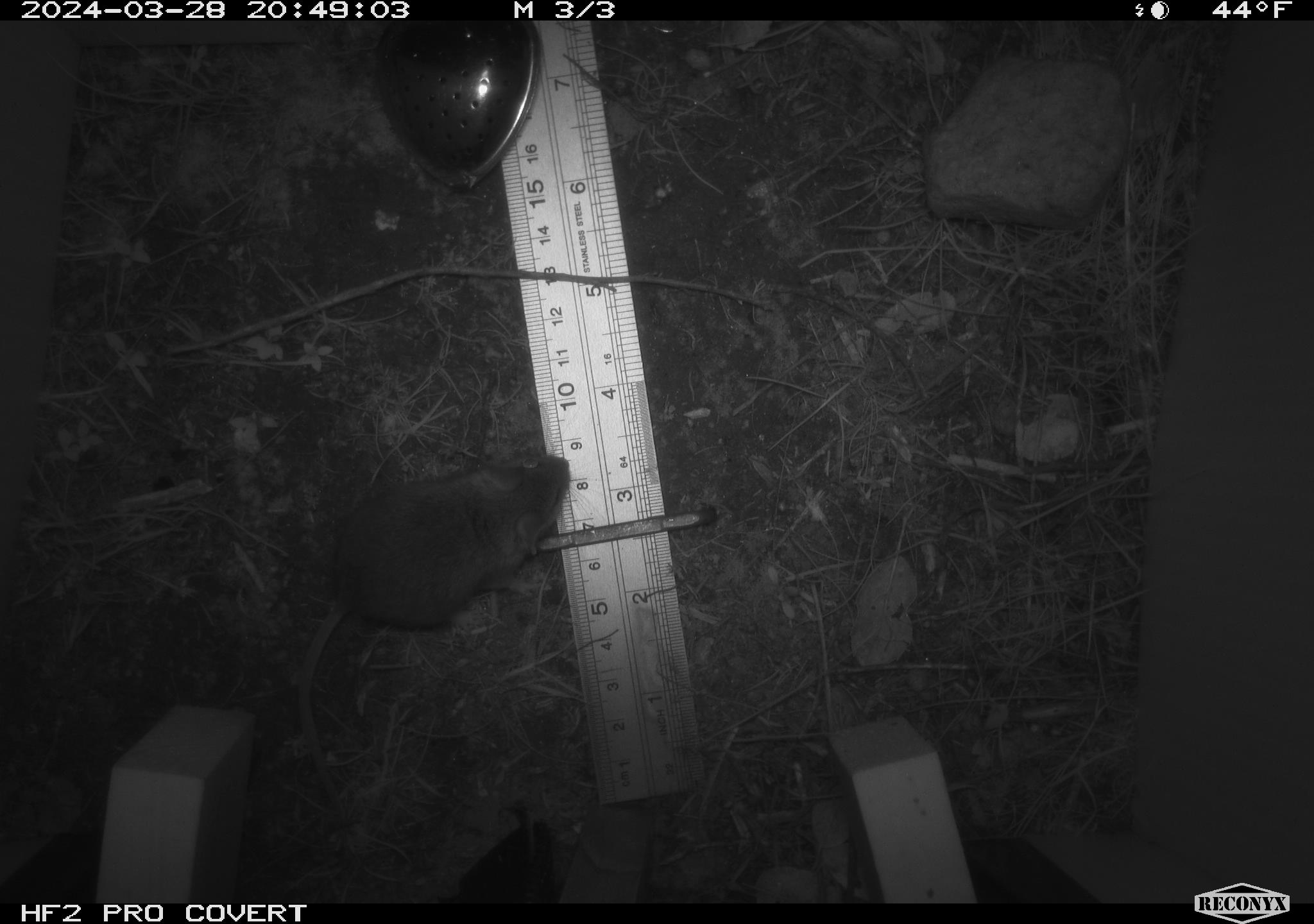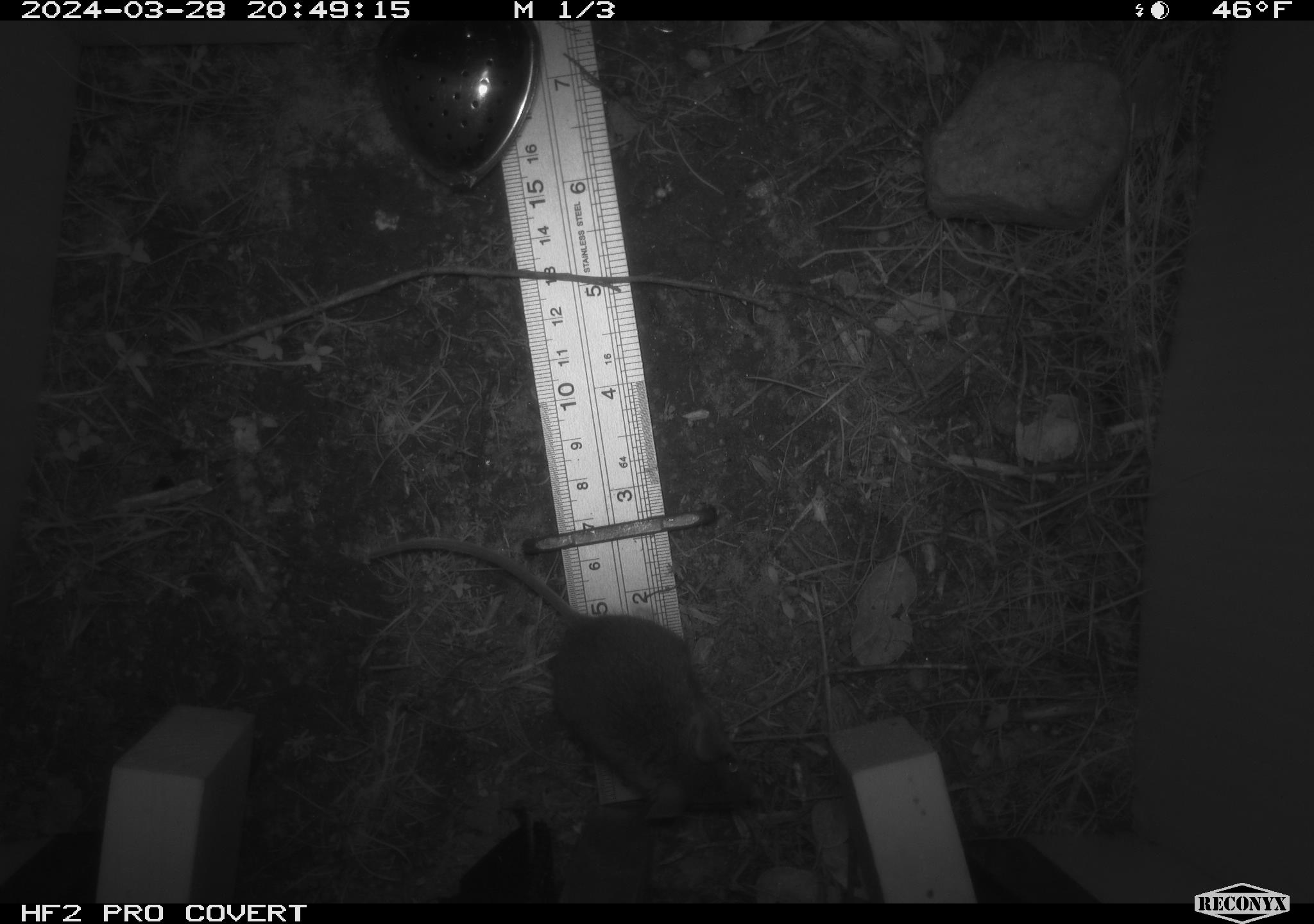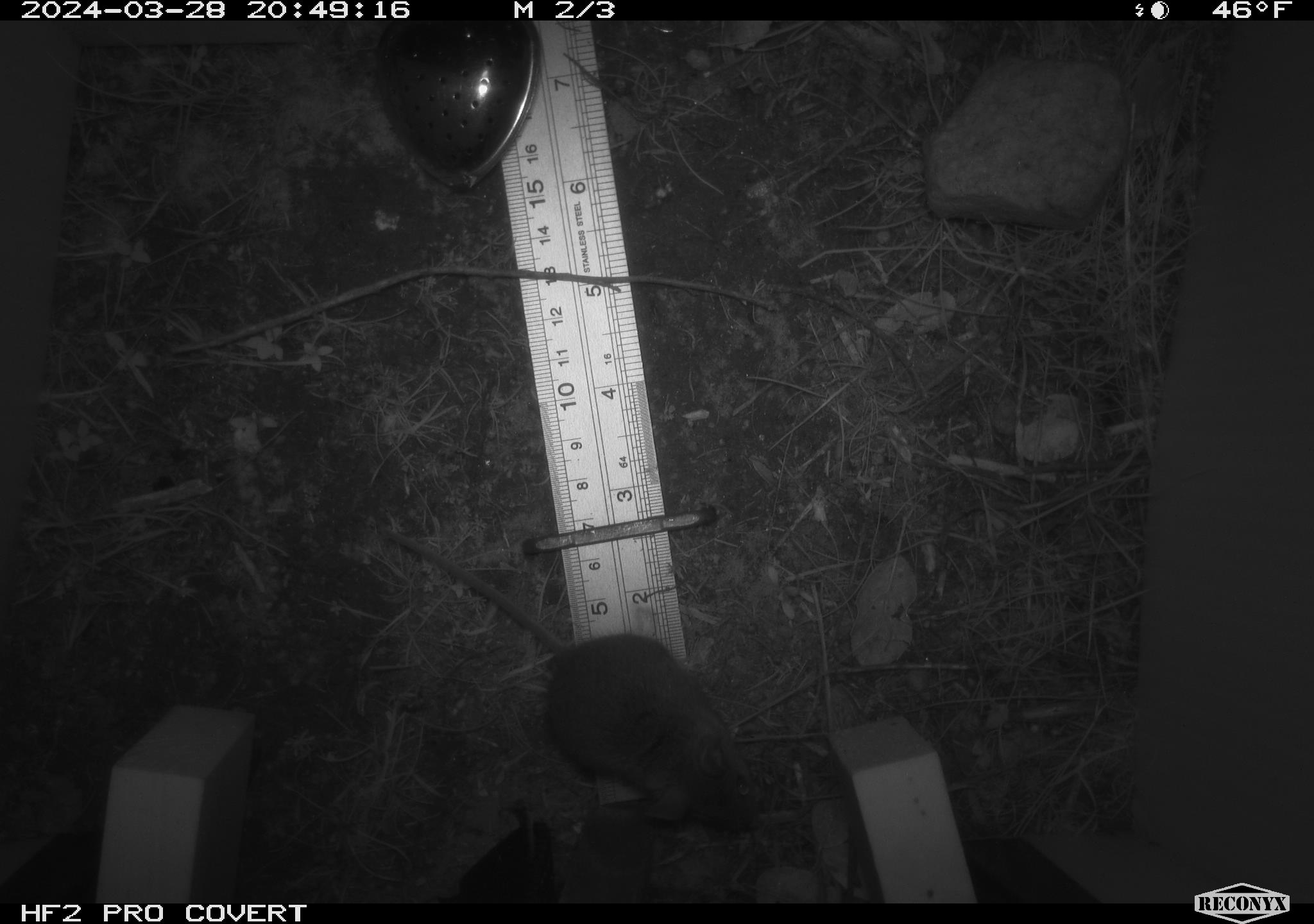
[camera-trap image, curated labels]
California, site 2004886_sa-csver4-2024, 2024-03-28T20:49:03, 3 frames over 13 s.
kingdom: Animalia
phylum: Chordata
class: Mammalia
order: Rodentia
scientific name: Rodentia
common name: mouse species